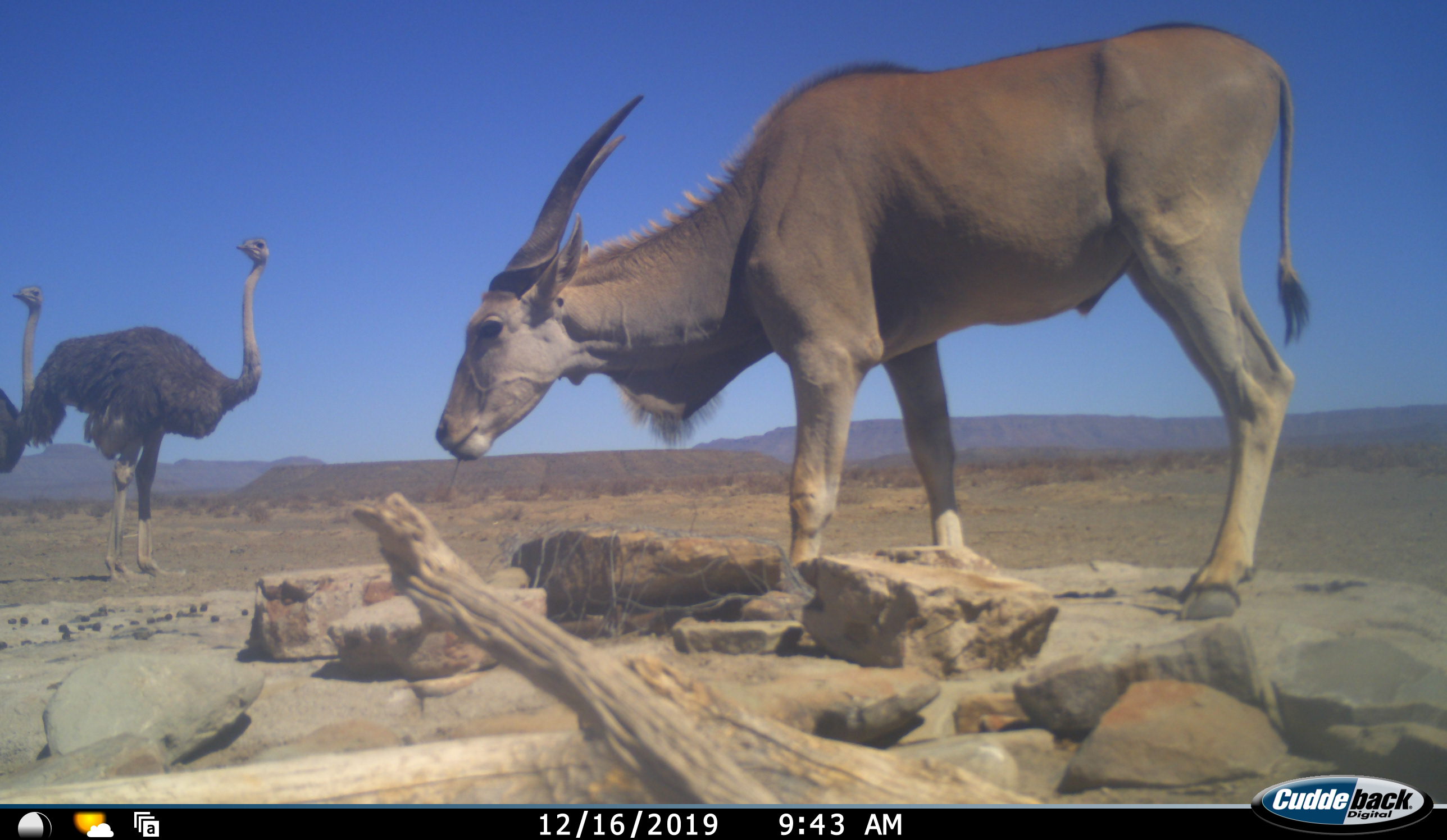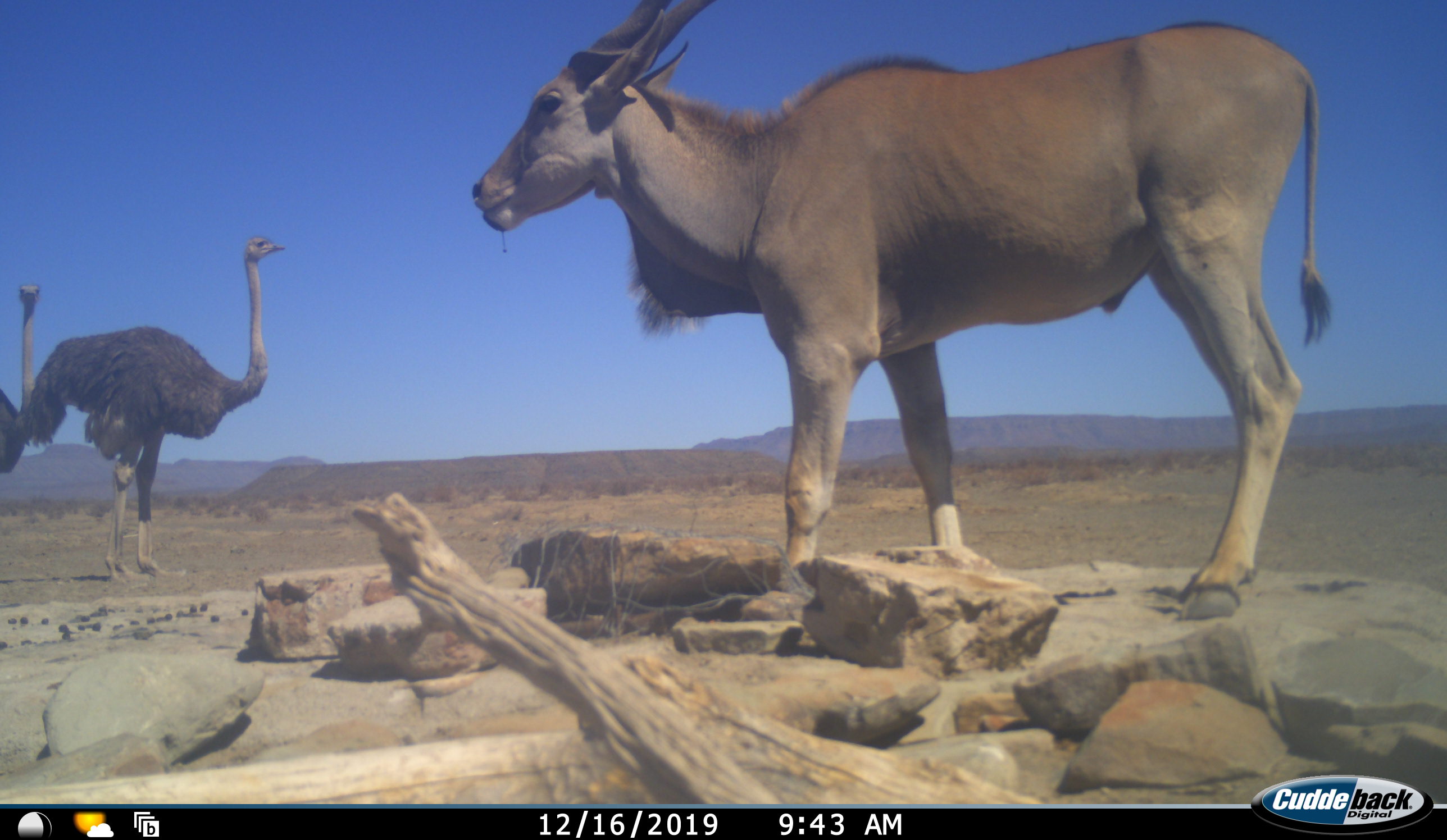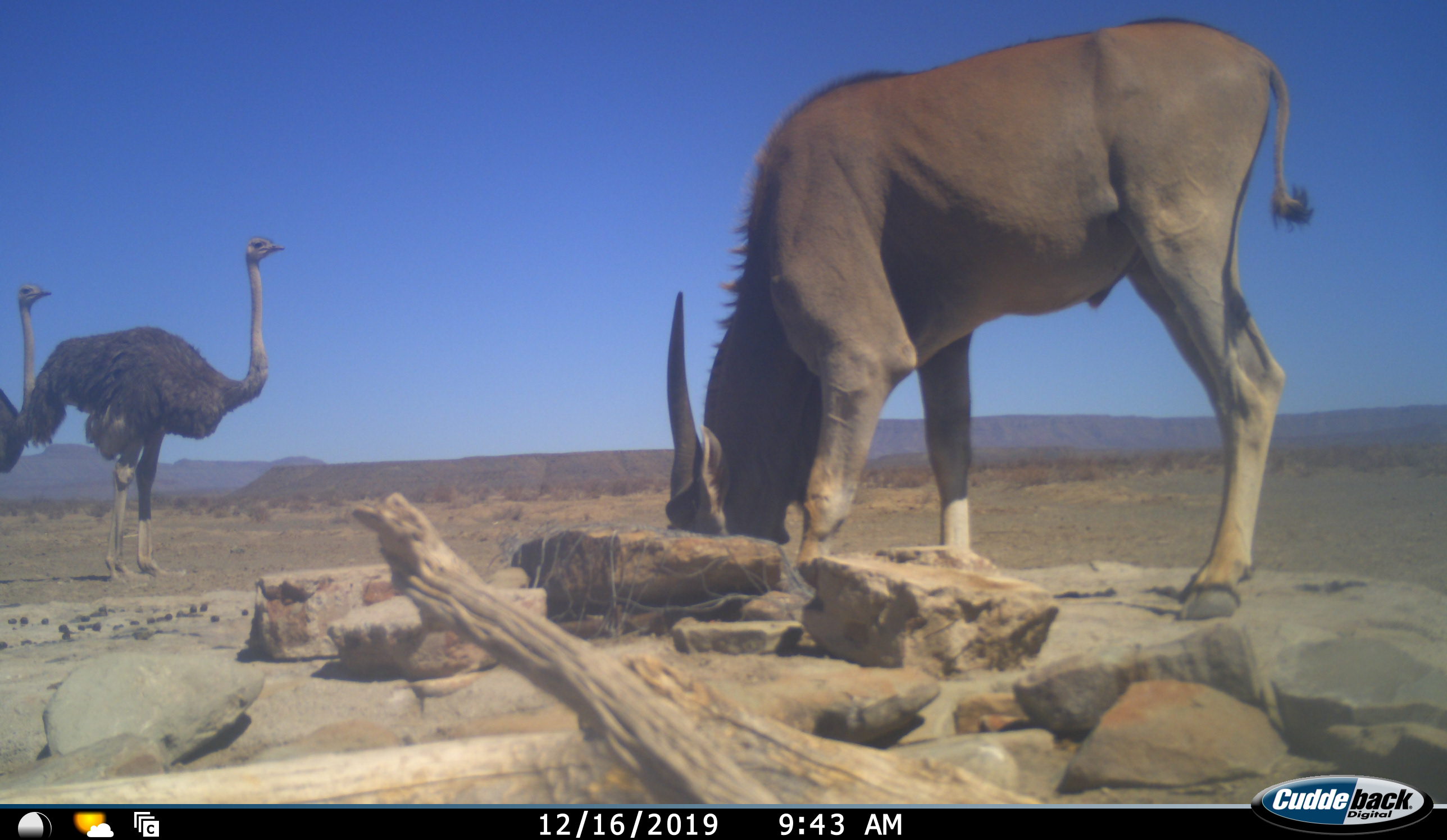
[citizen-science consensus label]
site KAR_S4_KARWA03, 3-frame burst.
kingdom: Animalia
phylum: Chordata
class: Mammalia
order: Artiodactyla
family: Bovidae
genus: Tragelaphus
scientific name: Tragelaphus oryx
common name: eland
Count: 1.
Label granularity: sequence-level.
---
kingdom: Animalia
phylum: Chordata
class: Aves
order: Struthioniformes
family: Struthionidae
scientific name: Struthionidae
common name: ostrich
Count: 2.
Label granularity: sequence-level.